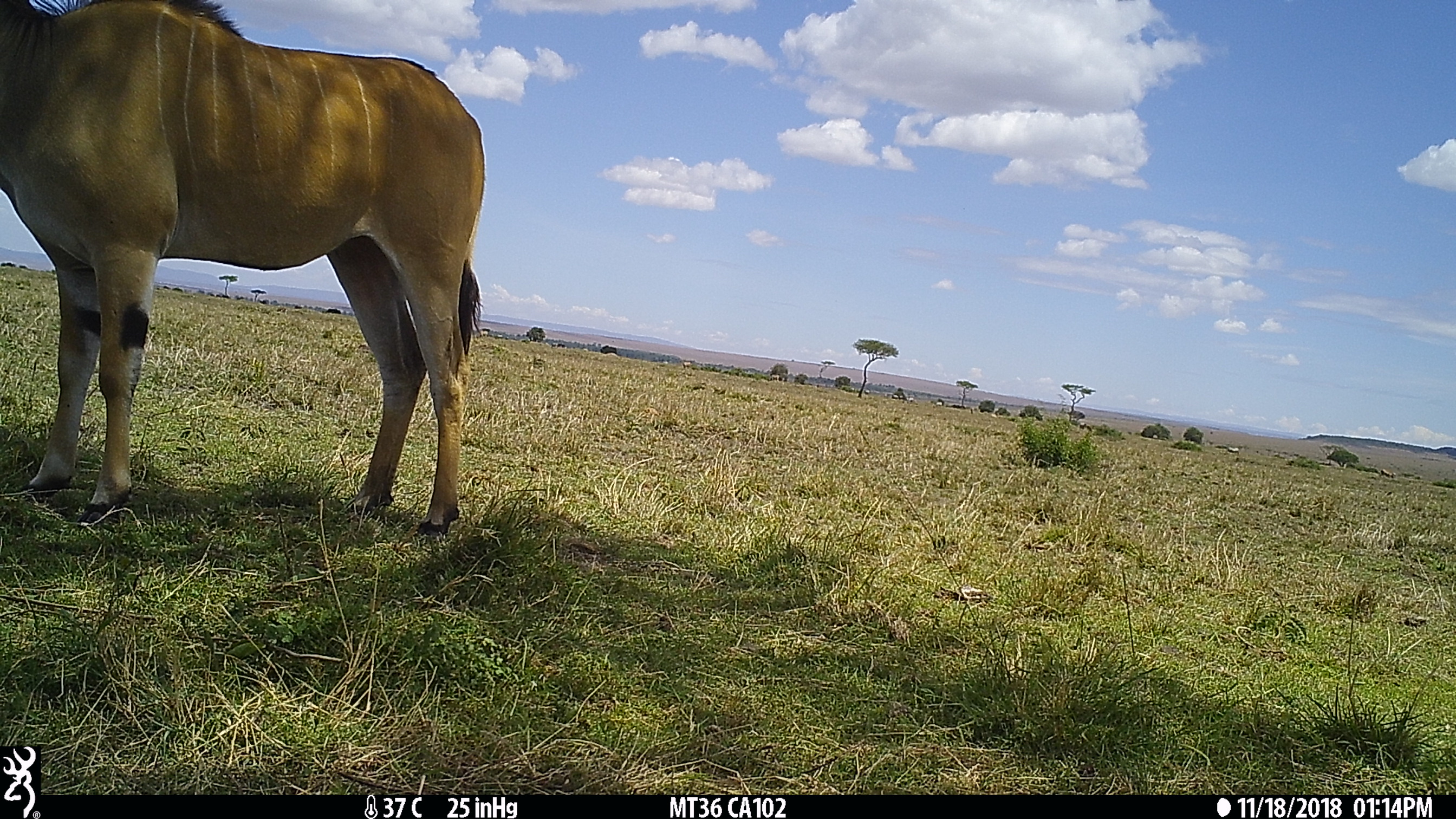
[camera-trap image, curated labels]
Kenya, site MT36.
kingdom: Animalia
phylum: Chordata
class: Mammalia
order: Artiodactyla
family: Bovidae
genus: Tragelaphus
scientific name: Tragelaphus oryx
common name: eland